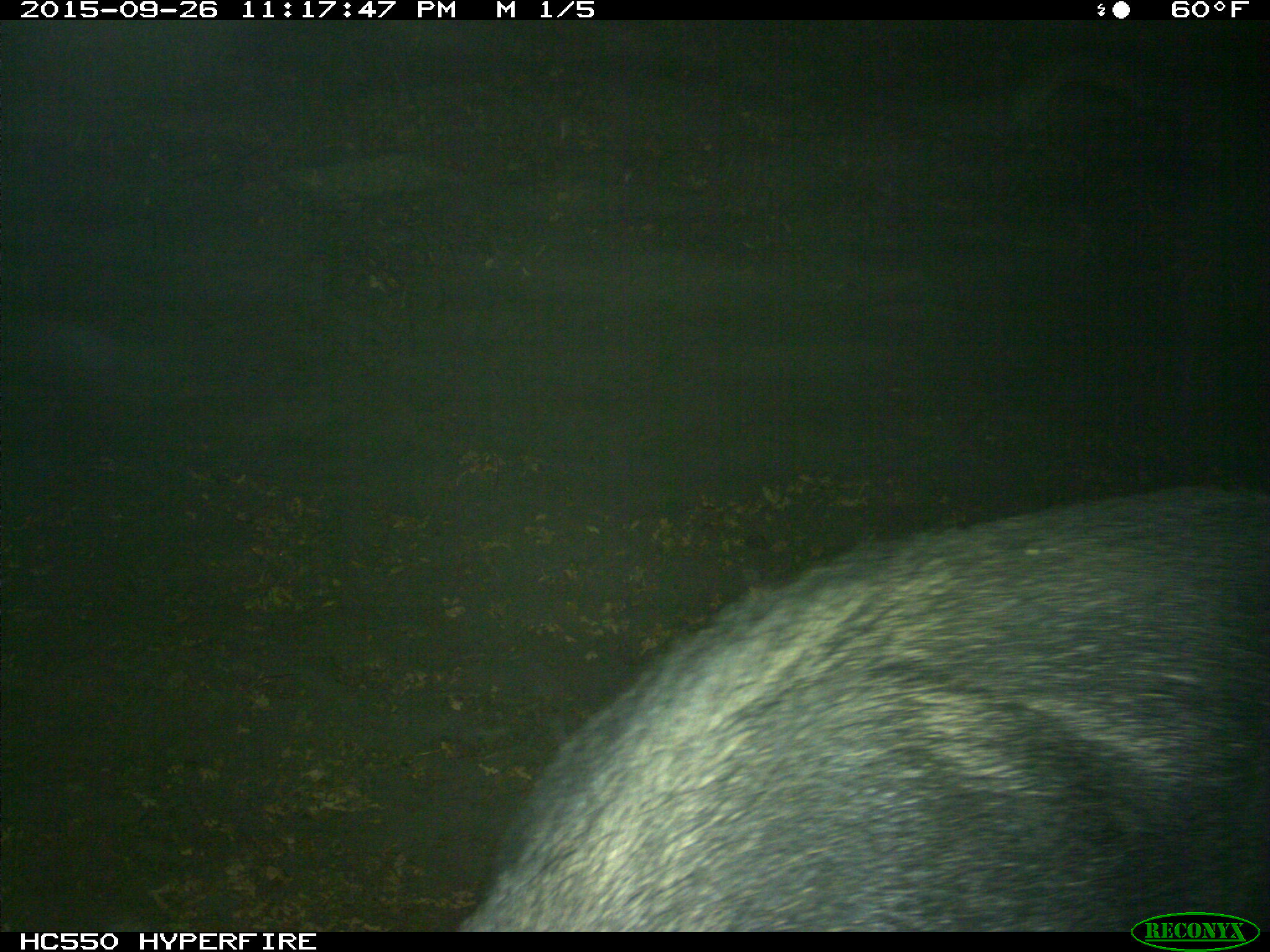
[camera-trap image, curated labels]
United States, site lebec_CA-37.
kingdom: Animalia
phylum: Chordata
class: Mammalia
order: Artiodactyla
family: Suidae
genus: Sus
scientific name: Sus scrofa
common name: wild boar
Sus scrofa (wild boar).